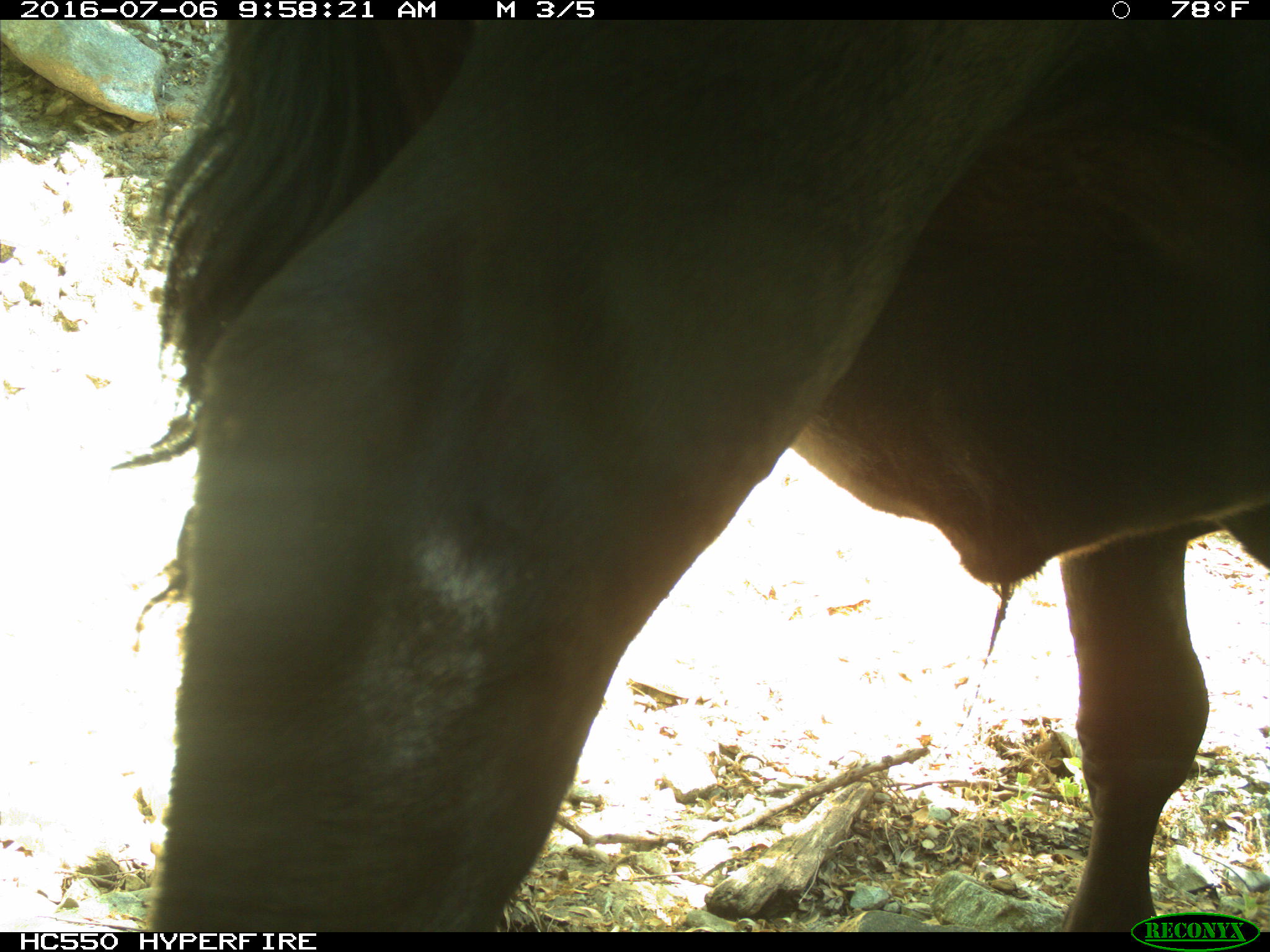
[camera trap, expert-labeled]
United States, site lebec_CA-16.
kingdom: Animalia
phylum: Chordata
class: Mammalia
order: Artiodactyla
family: Bovidae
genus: Bos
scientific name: Bos taurus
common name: domestic cow